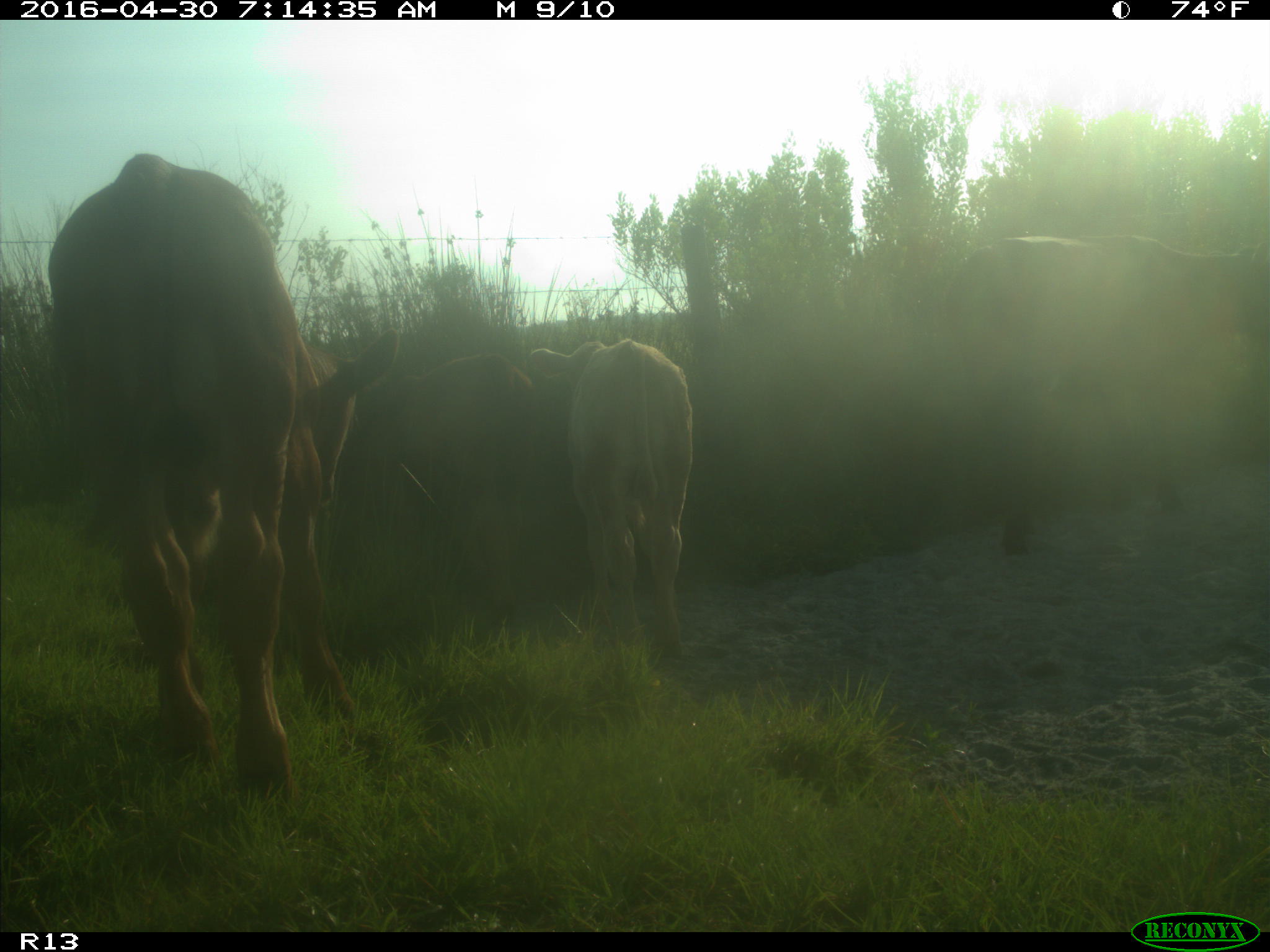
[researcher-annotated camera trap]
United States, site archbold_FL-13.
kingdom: Animalia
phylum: Chordata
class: Mammalia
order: Artiodactyla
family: Bovidae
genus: Bos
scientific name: Bos taurus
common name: domestic cow